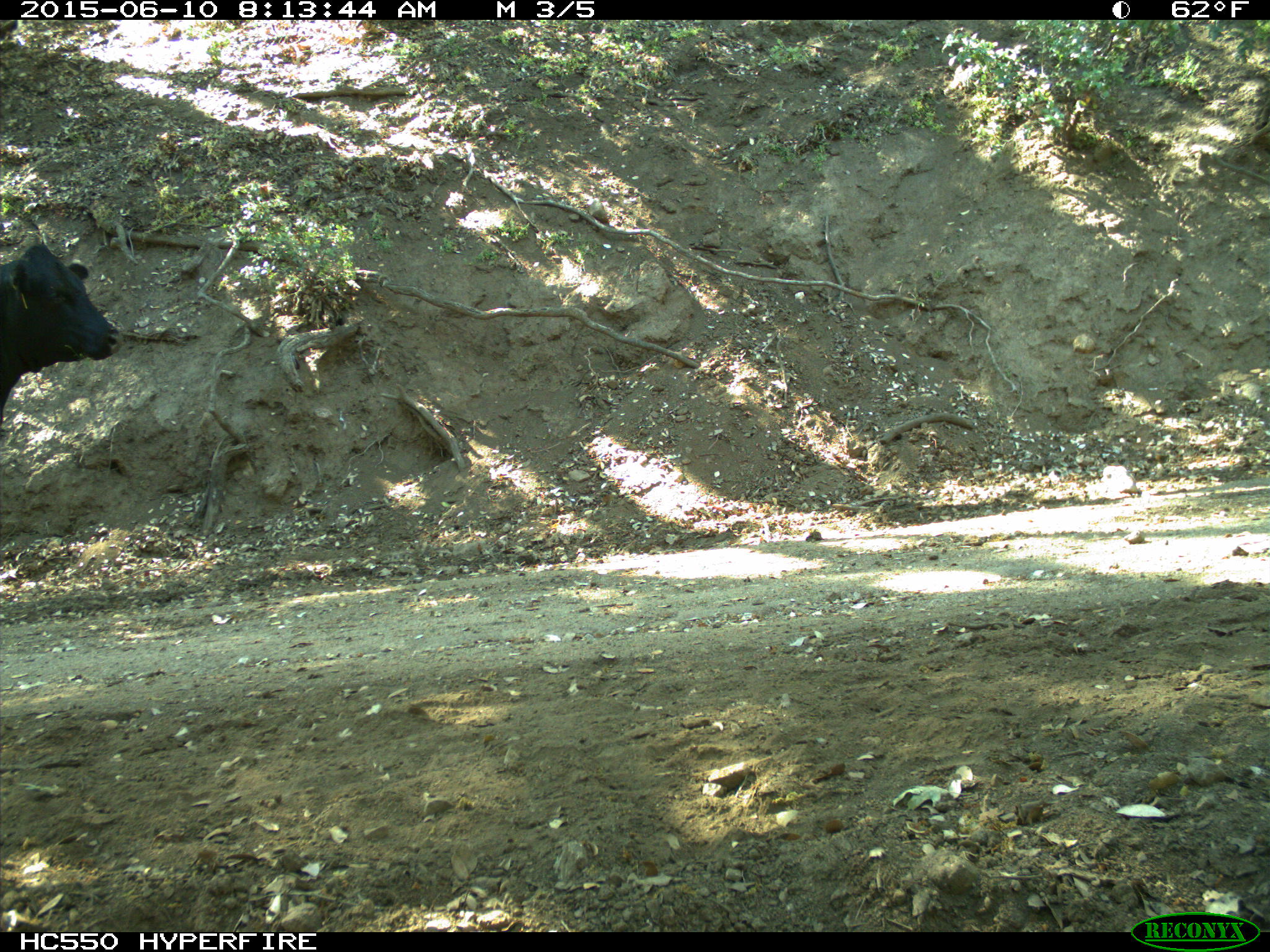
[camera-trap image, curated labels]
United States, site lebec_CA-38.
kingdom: Animalia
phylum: Chordata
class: Mammalia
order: Artiodactyla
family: Bovidae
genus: Bos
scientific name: Bos taurus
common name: domestic cow